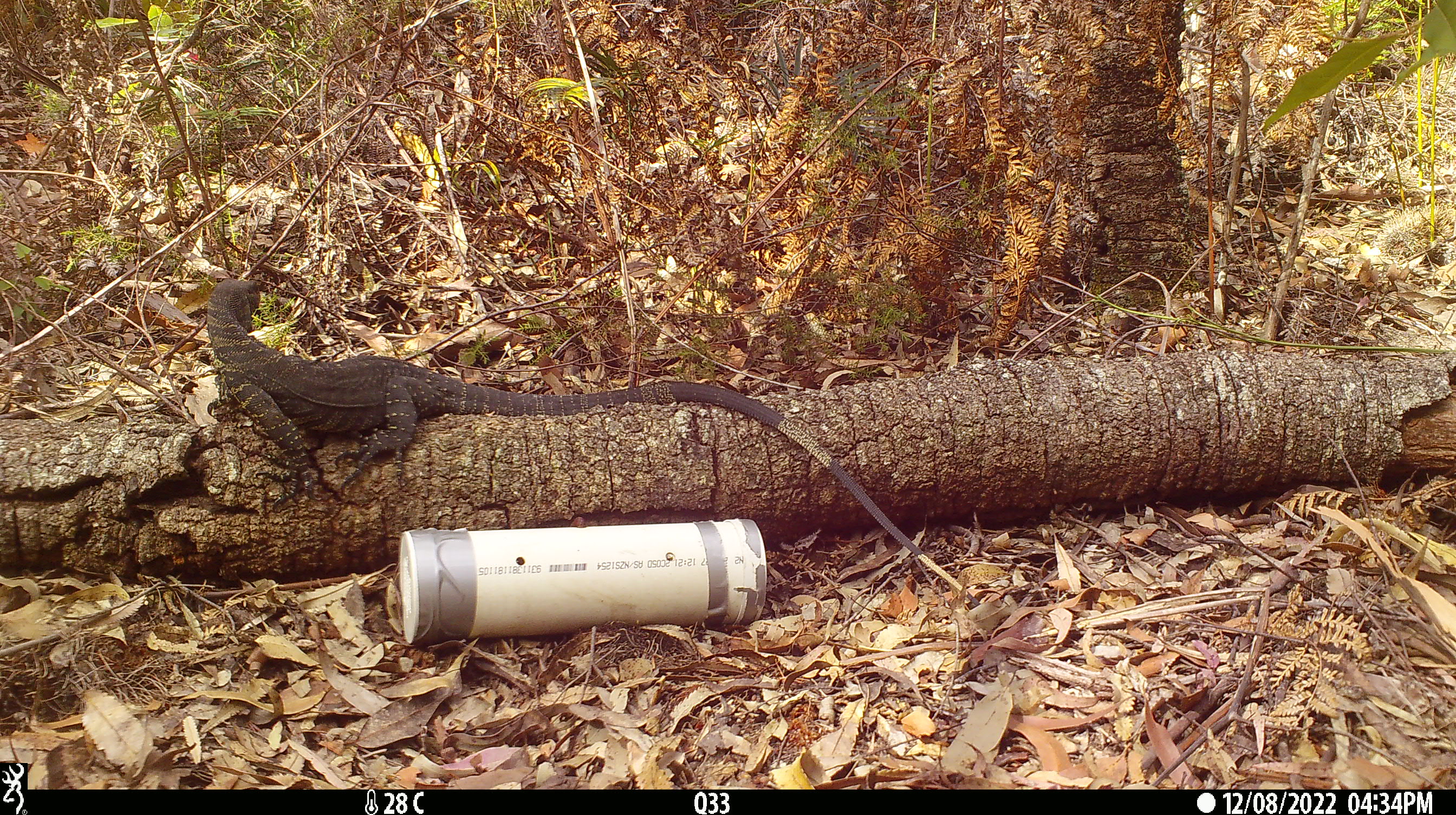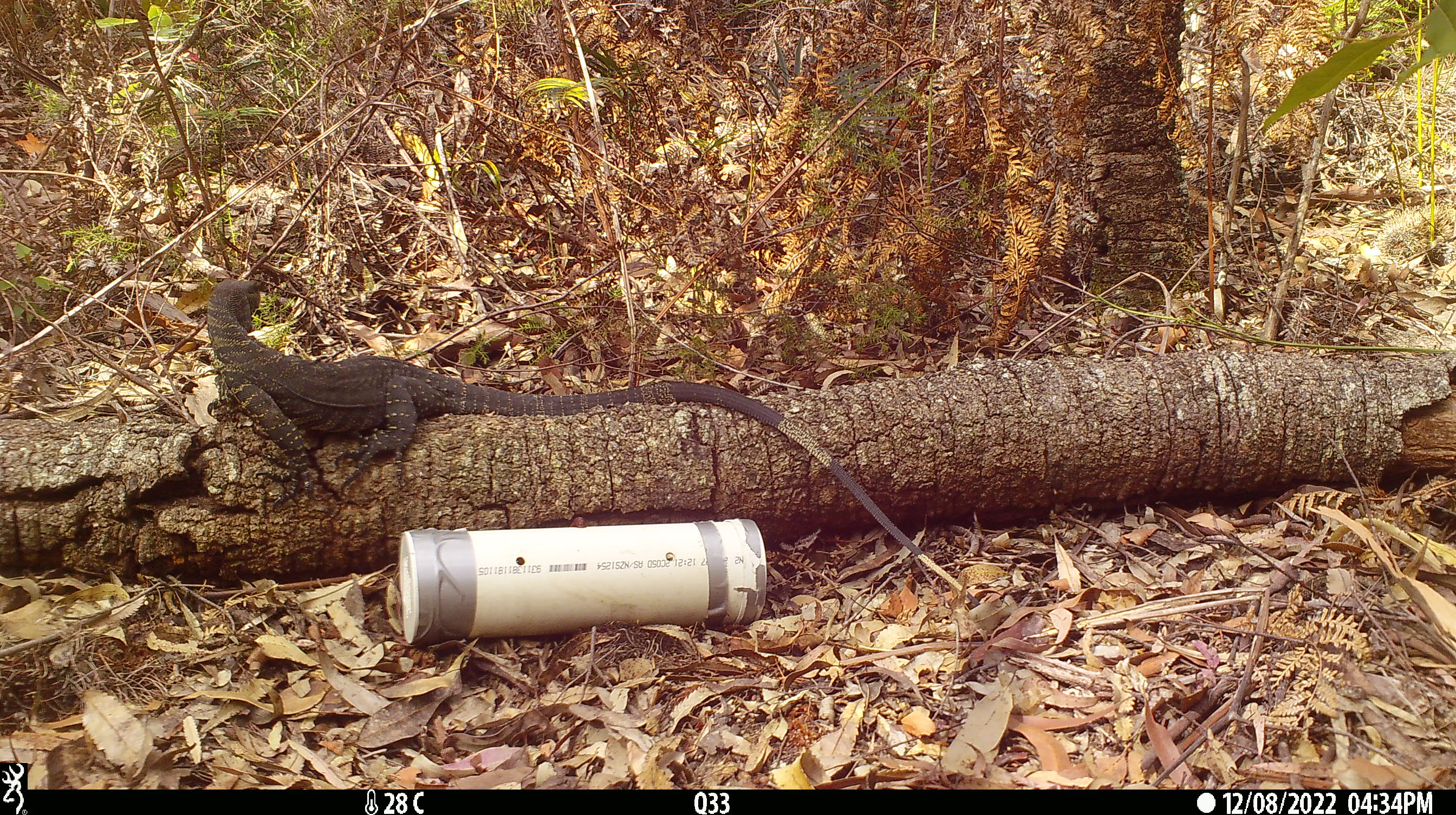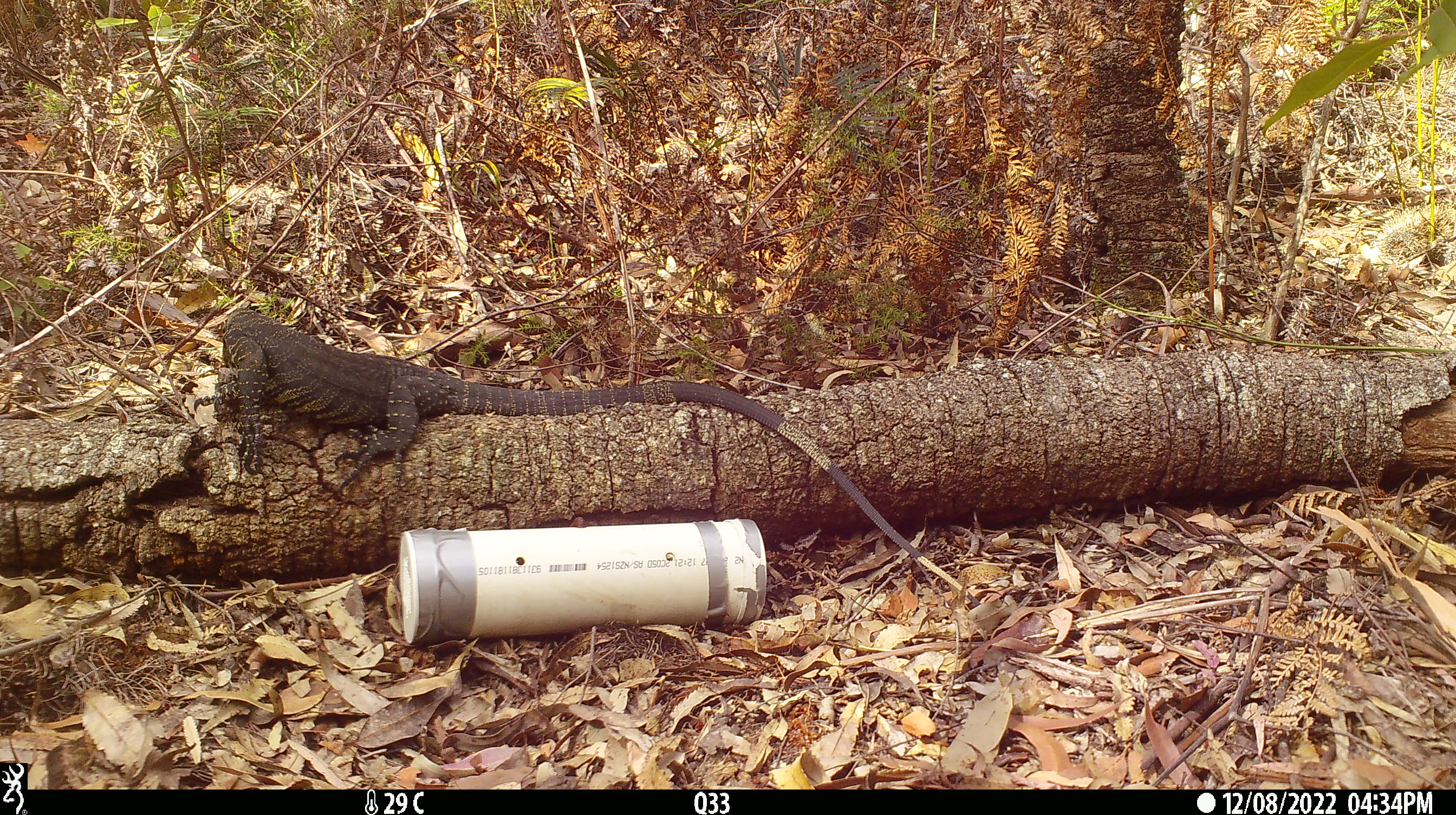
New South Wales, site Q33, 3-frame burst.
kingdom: Animalia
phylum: Chordata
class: Reptilia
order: Squamata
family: Varanidae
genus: Varanus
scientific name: Varanus varius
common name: lace monitor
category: goanna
Goanna (lace monitor) (Varanus varius).